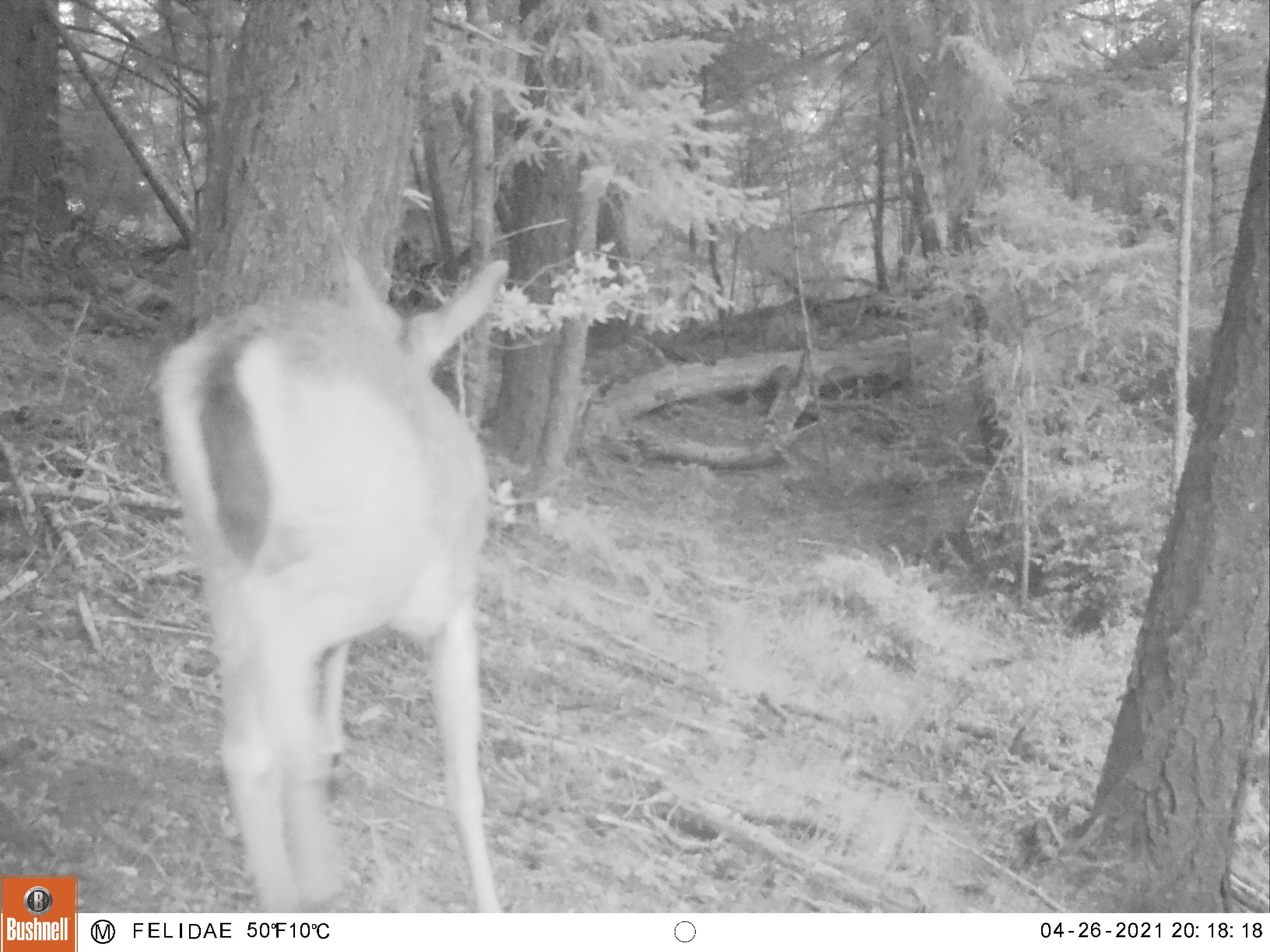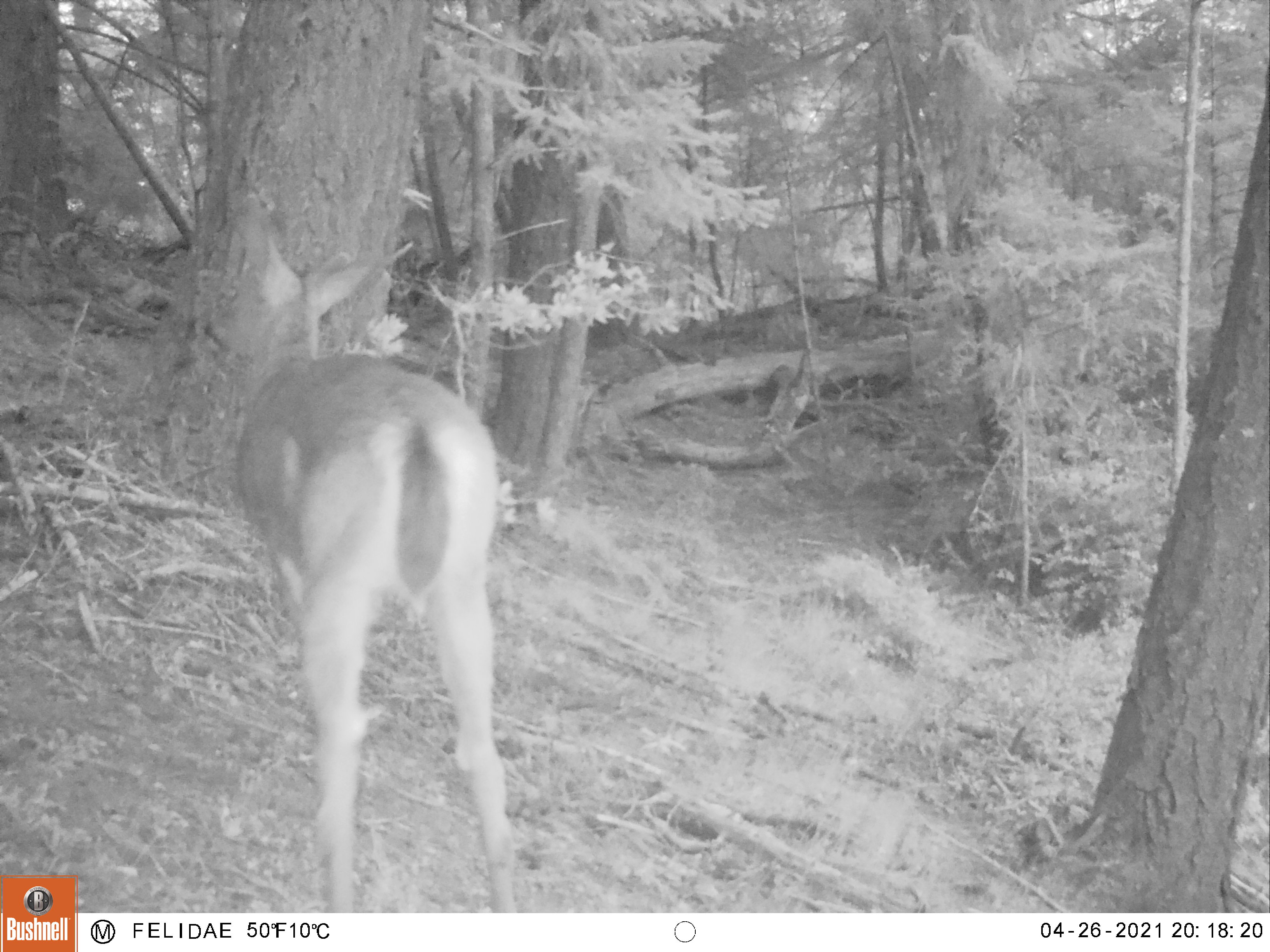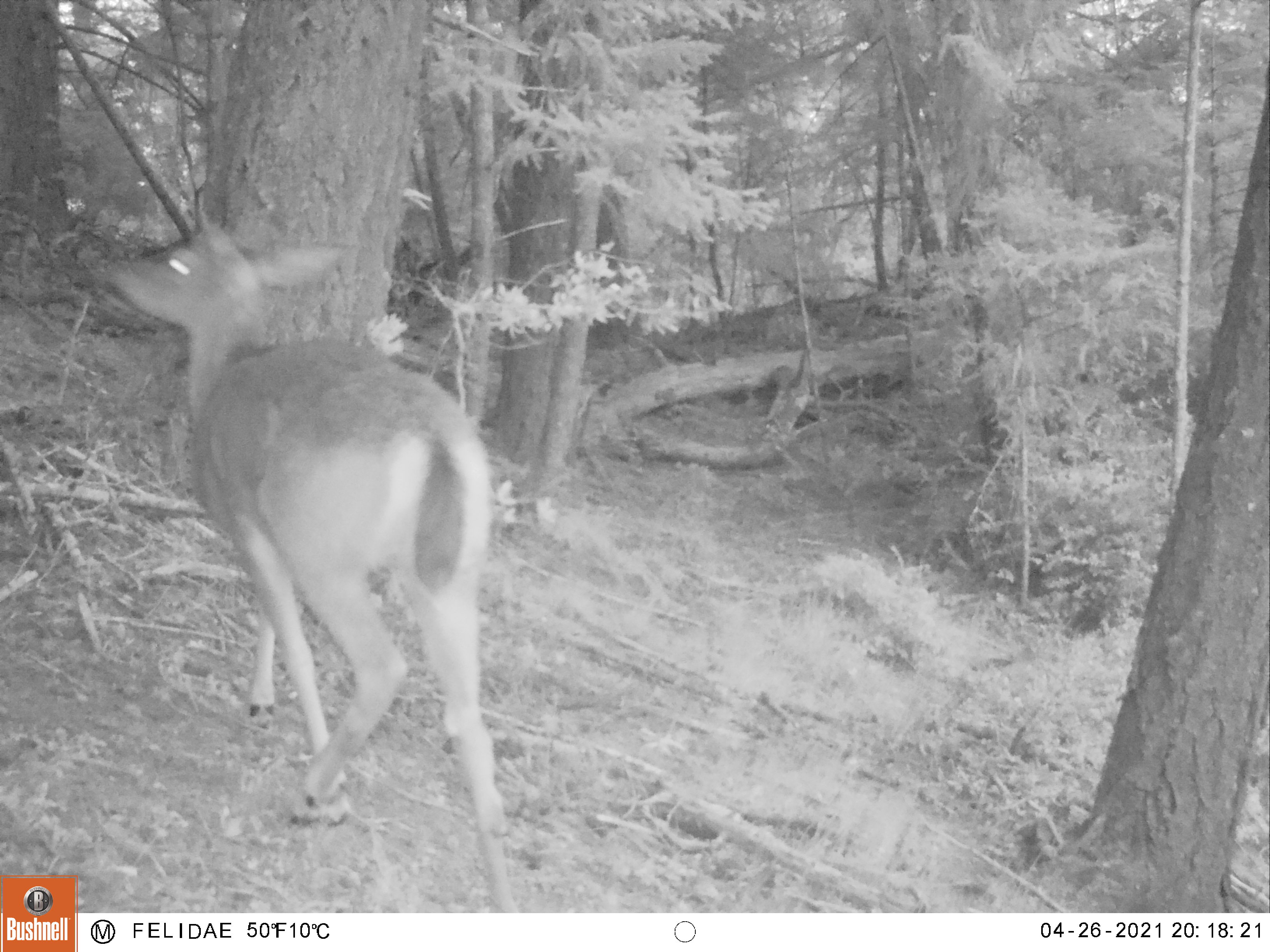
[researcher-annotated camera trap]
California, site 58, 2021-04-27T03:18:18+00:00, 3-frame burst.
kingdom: Animalia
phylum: Chordata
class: Mammalia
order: Artiodactyla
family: Cervidae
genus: Odocoileus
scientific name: Odocoileus hemionus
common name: mule deer